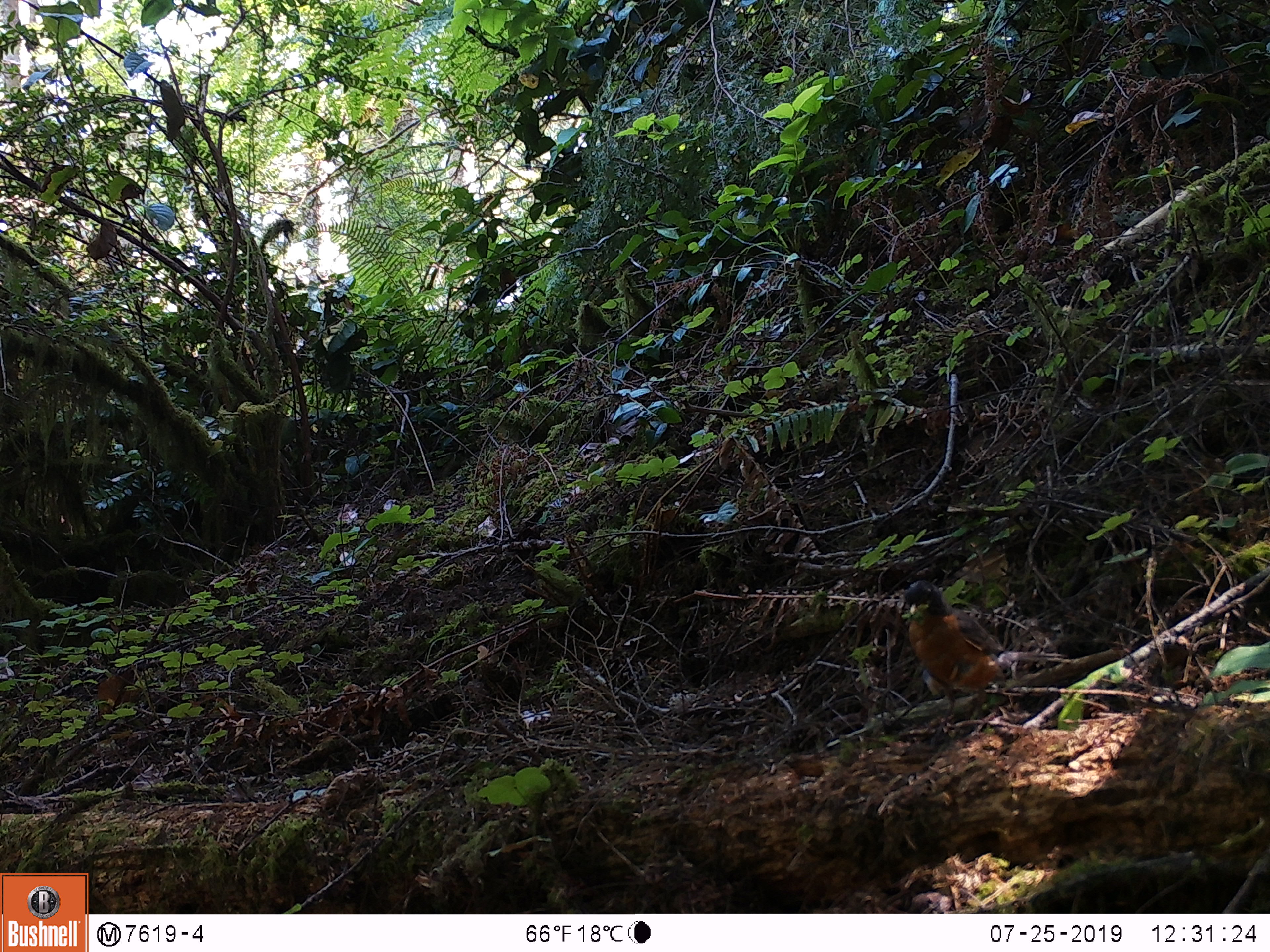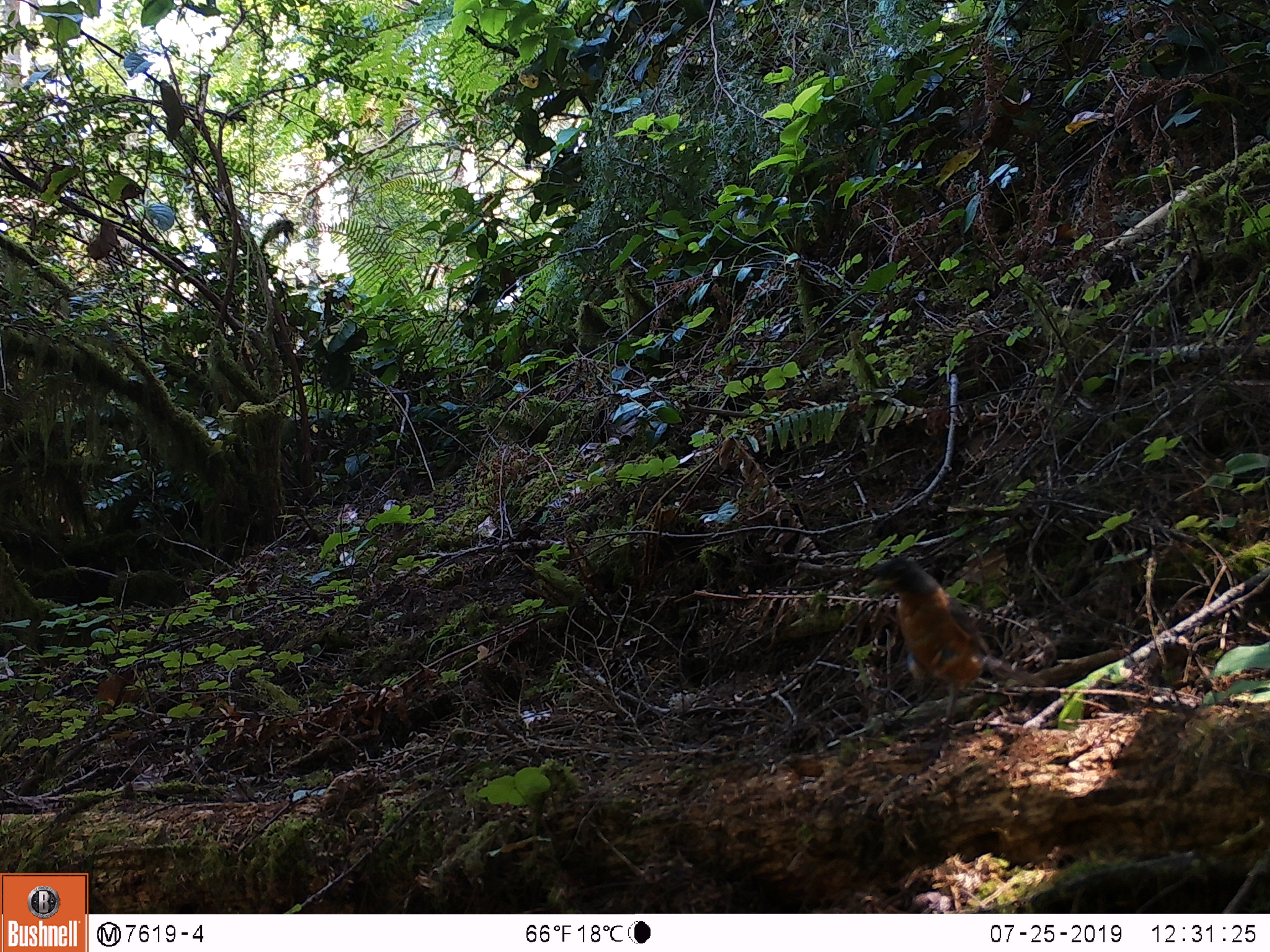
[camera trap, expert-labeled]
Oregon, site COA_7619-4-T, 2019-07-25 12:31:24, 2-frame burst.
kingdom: Animalia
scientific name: Animalia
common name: invertebrate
Invertebrate (Animalia).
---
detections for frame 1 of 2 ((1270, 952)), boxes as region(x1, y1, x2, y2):
invertebrate: region(887, 564, 1036, 744)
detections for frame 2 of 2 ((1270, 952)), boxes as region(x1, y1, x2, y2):
invertebrate: region(853, 544, 1046, 739)